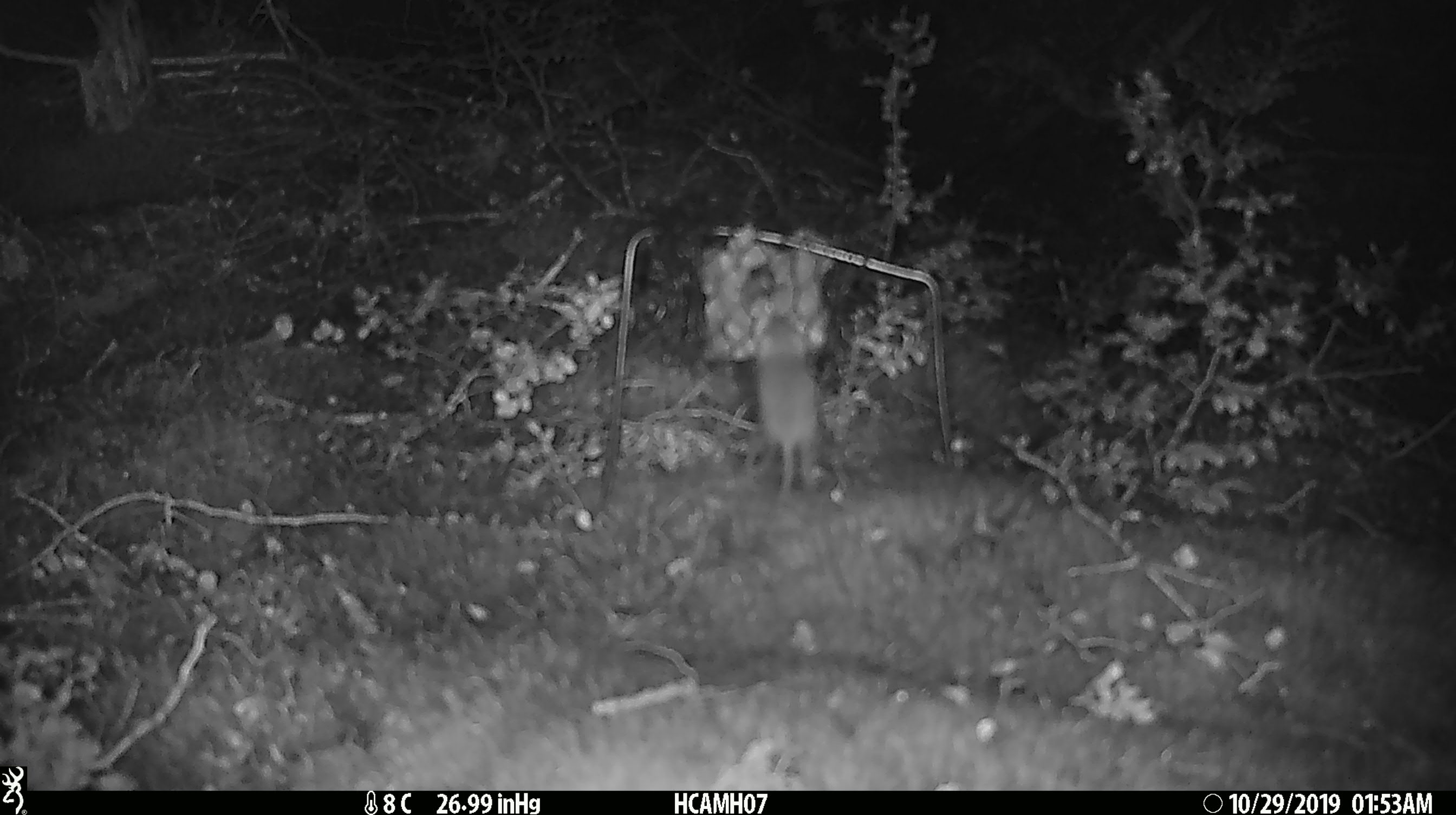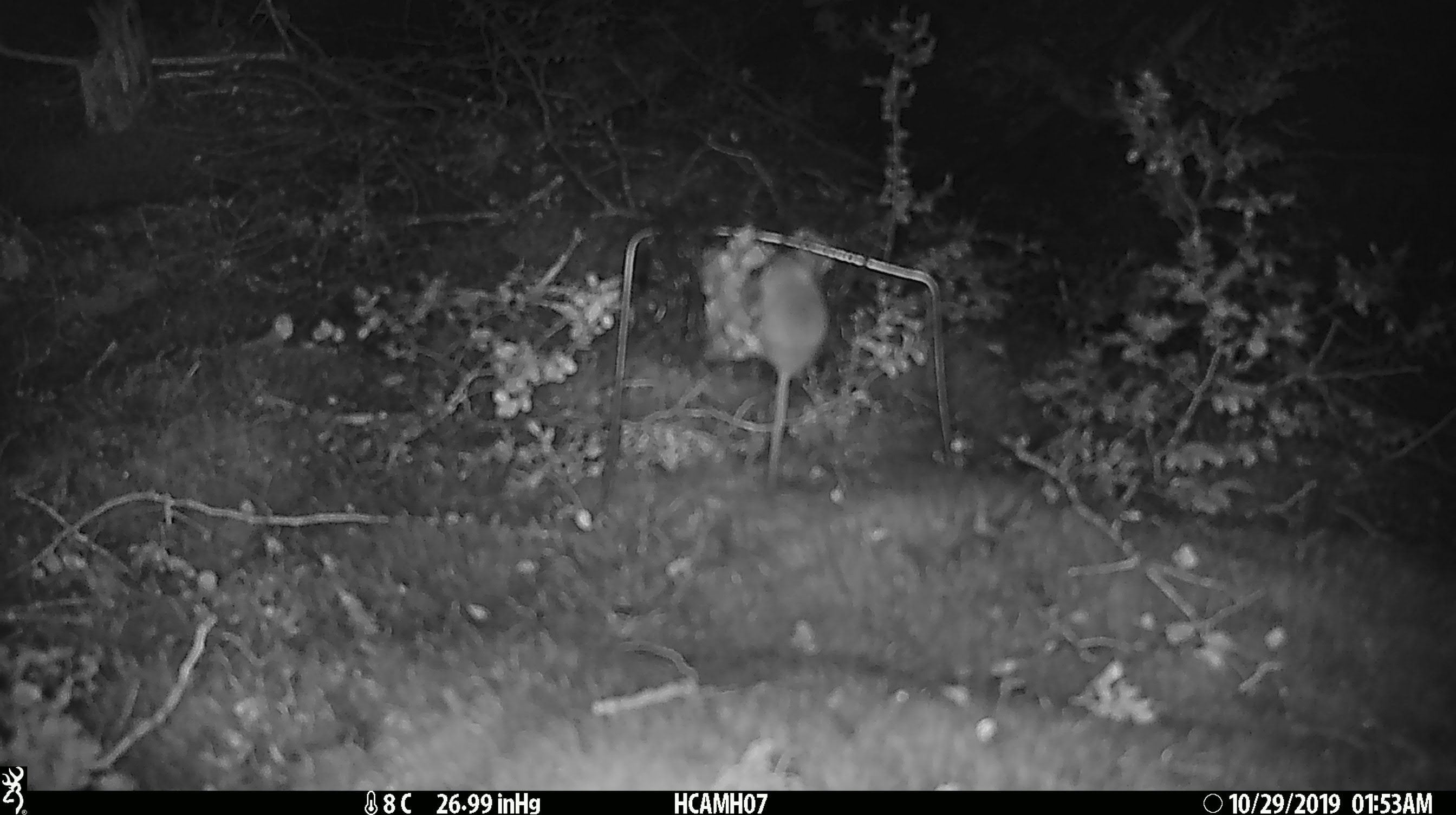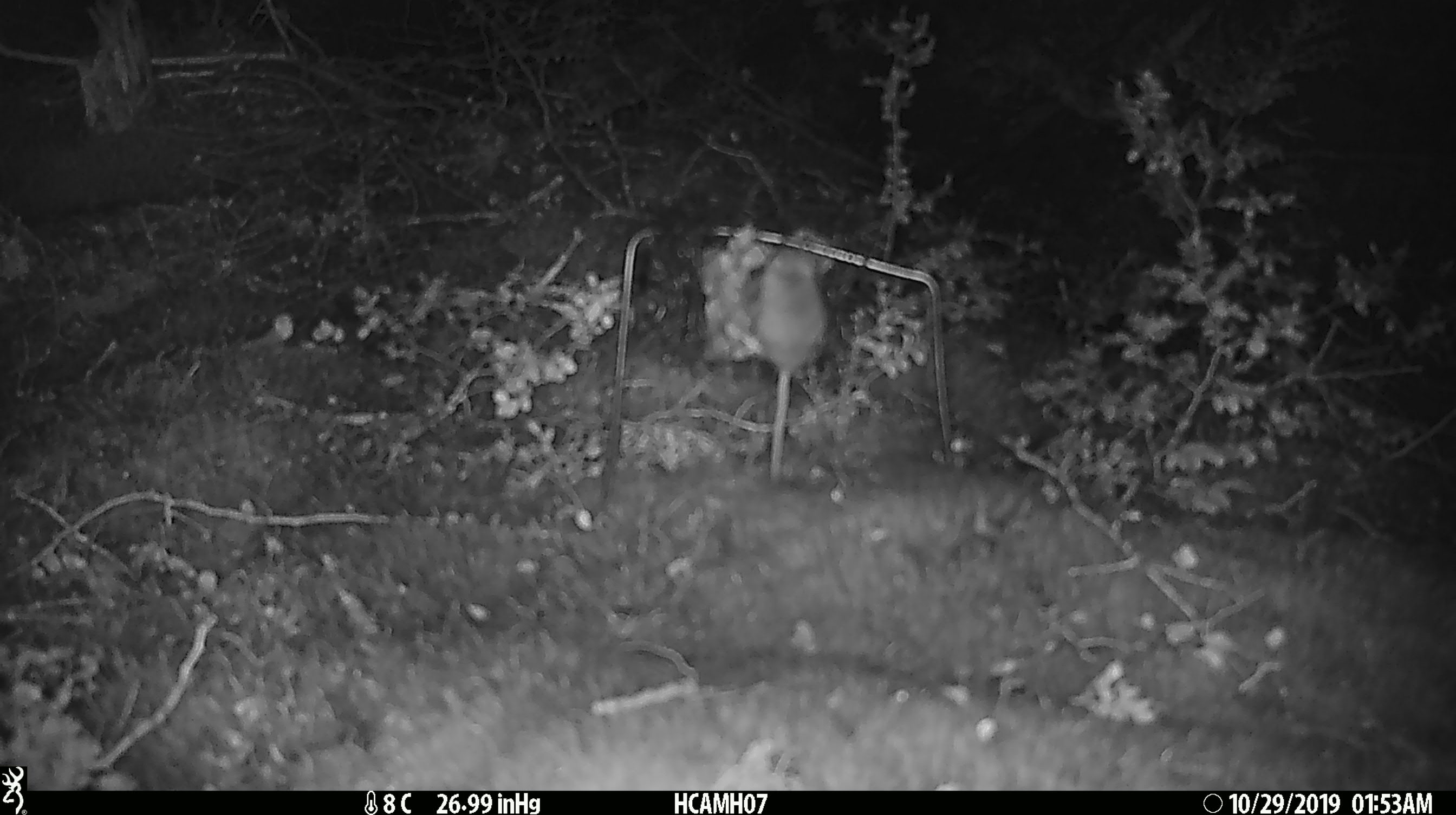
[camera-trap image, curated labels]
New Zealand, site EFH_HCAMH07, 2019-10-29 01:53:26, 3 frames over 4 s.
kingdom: Animalia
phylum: Chordata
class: Mammalia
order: Rodentia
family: Muridae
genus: Mus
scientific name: Mus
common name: mouse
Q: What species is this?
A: Mouse (Mus).